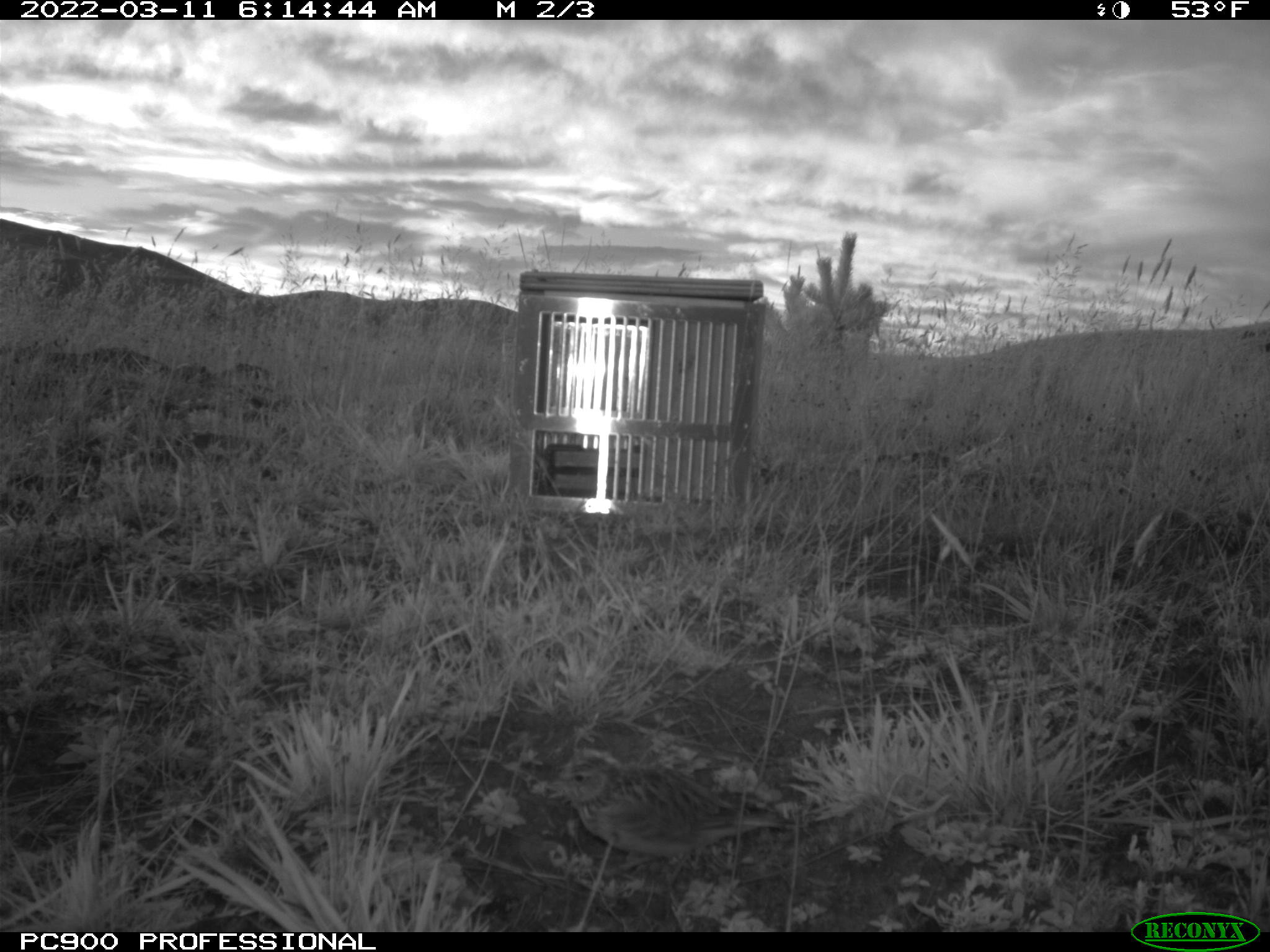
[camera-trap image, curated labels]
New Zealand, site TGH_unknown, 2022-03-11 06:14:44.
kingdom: Animalia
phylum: Chordata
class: Aves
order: Passeriformes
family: Motacillidae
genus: Anthus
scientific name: Anthus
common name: pipit